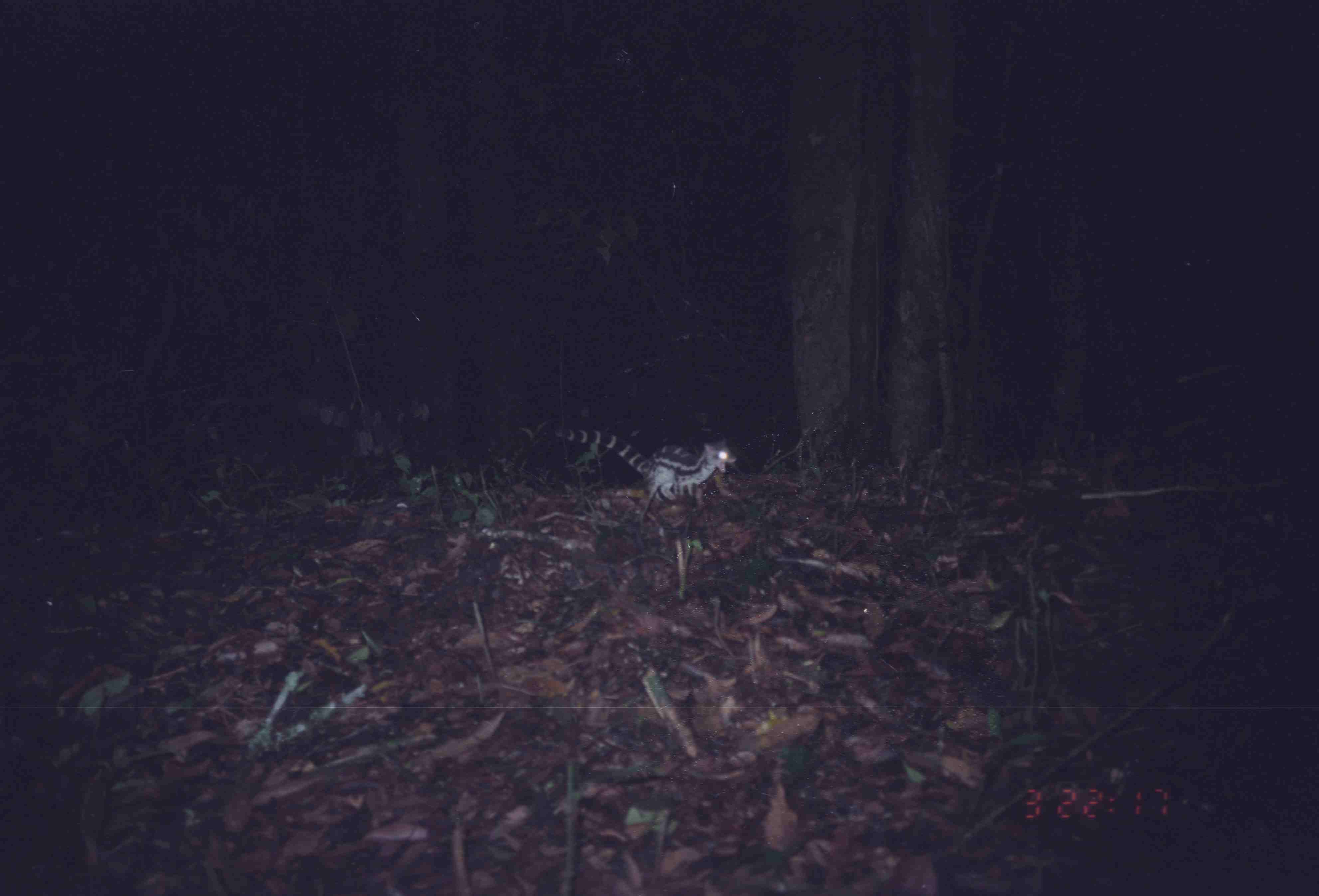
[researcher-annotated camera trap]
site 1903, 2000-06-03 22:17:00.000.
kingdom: Animalia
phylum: Chordata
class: Mammalia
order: Carnivora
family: Prionodontidae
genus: Prionodon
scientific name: Prionodon linsang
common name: banded linsang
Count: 1.